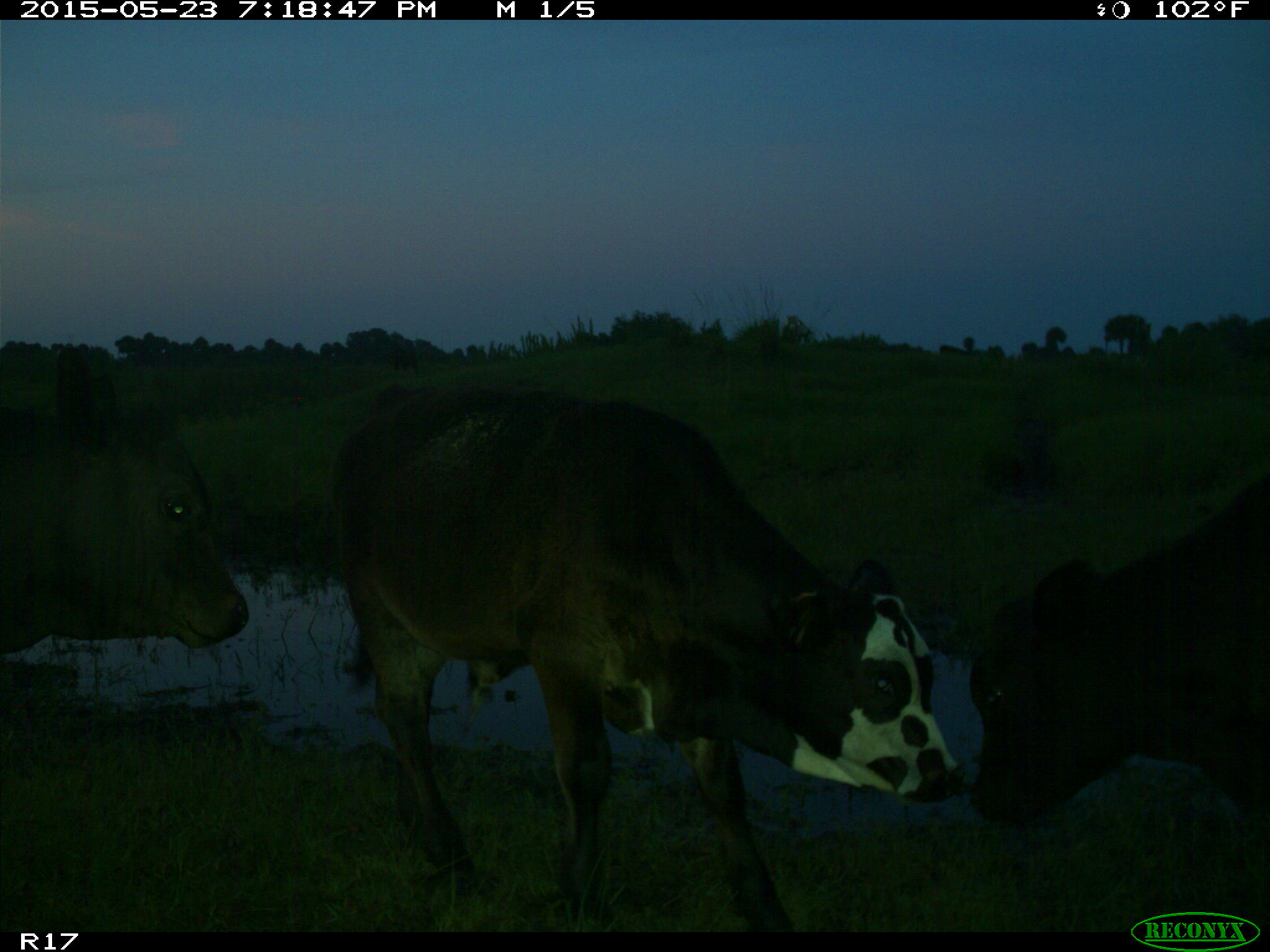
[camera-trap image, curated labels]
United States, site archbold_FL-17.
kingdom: Animalia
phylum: Chordata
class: Mammalia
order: Artiodactyla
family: Bovidae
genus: Bos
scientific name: Bos taurus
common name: domestic cow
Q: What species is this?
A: Bos taurus (domestic cow).